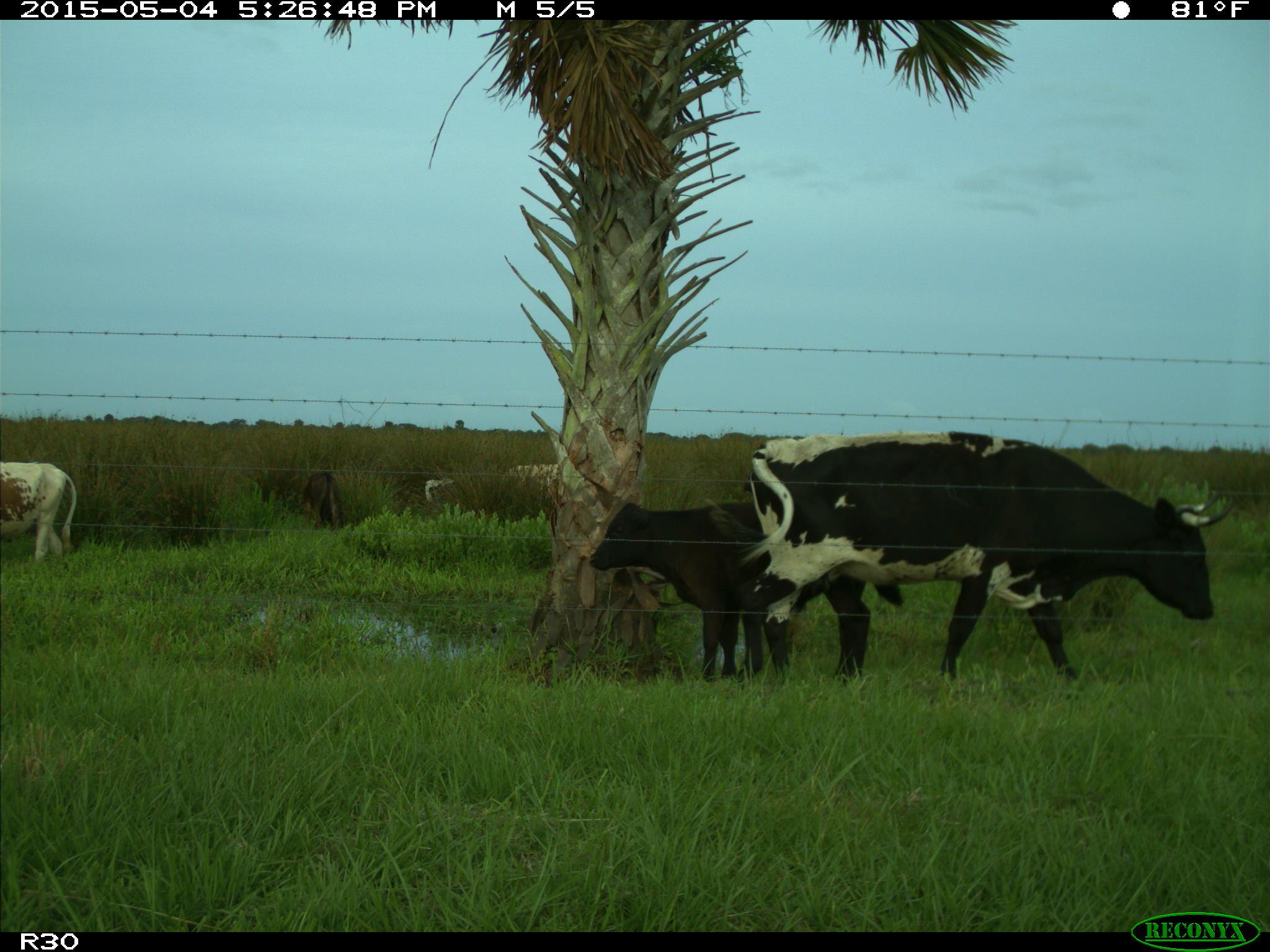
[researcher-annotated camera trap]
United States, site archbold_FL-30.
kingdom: Animalia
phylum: Chordata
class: Mammalia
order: Artiodactyla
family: Bovidae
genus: Bos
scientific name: Bos taurus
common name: domestic cow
Bos taurus (domestic cow).